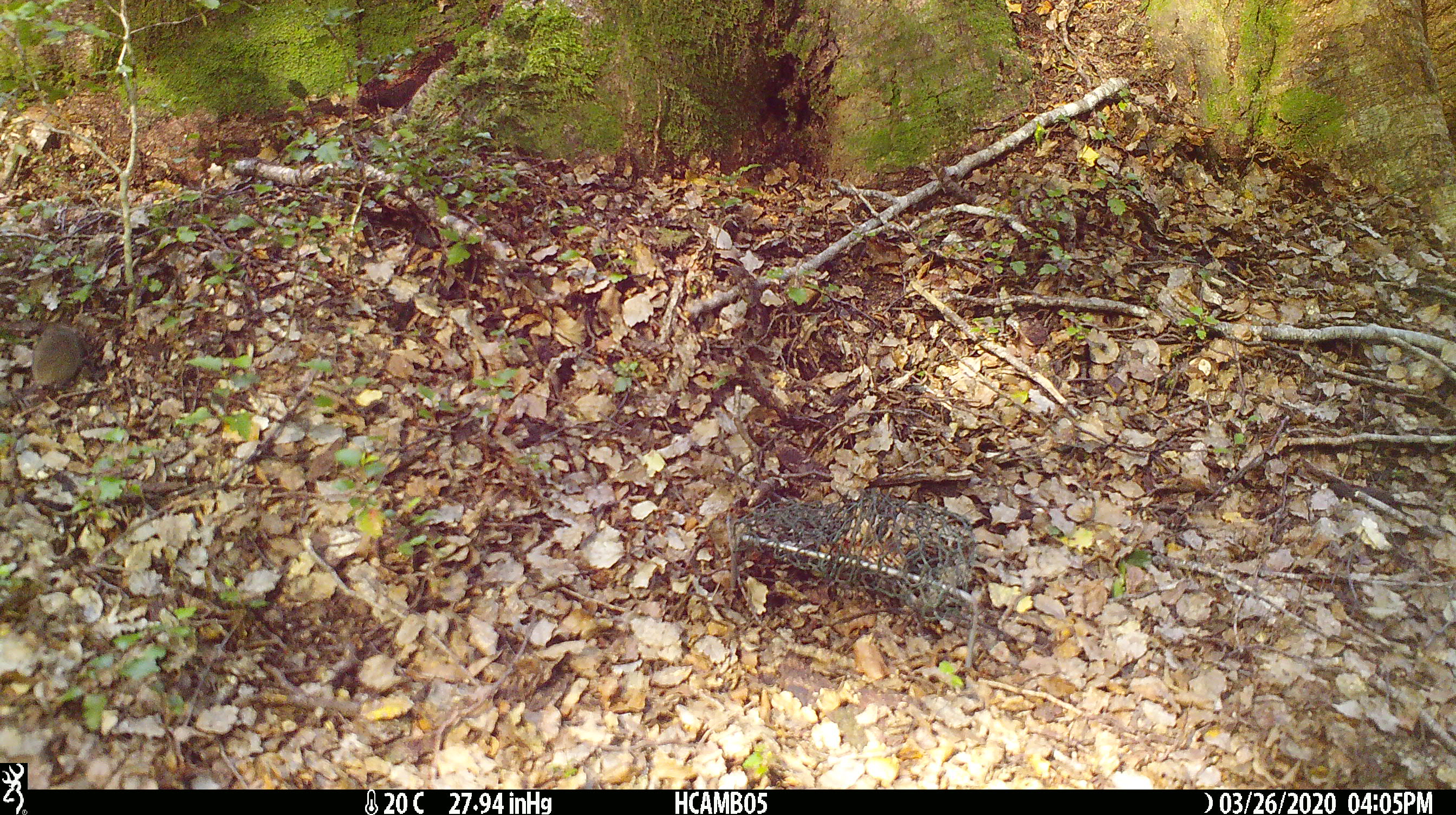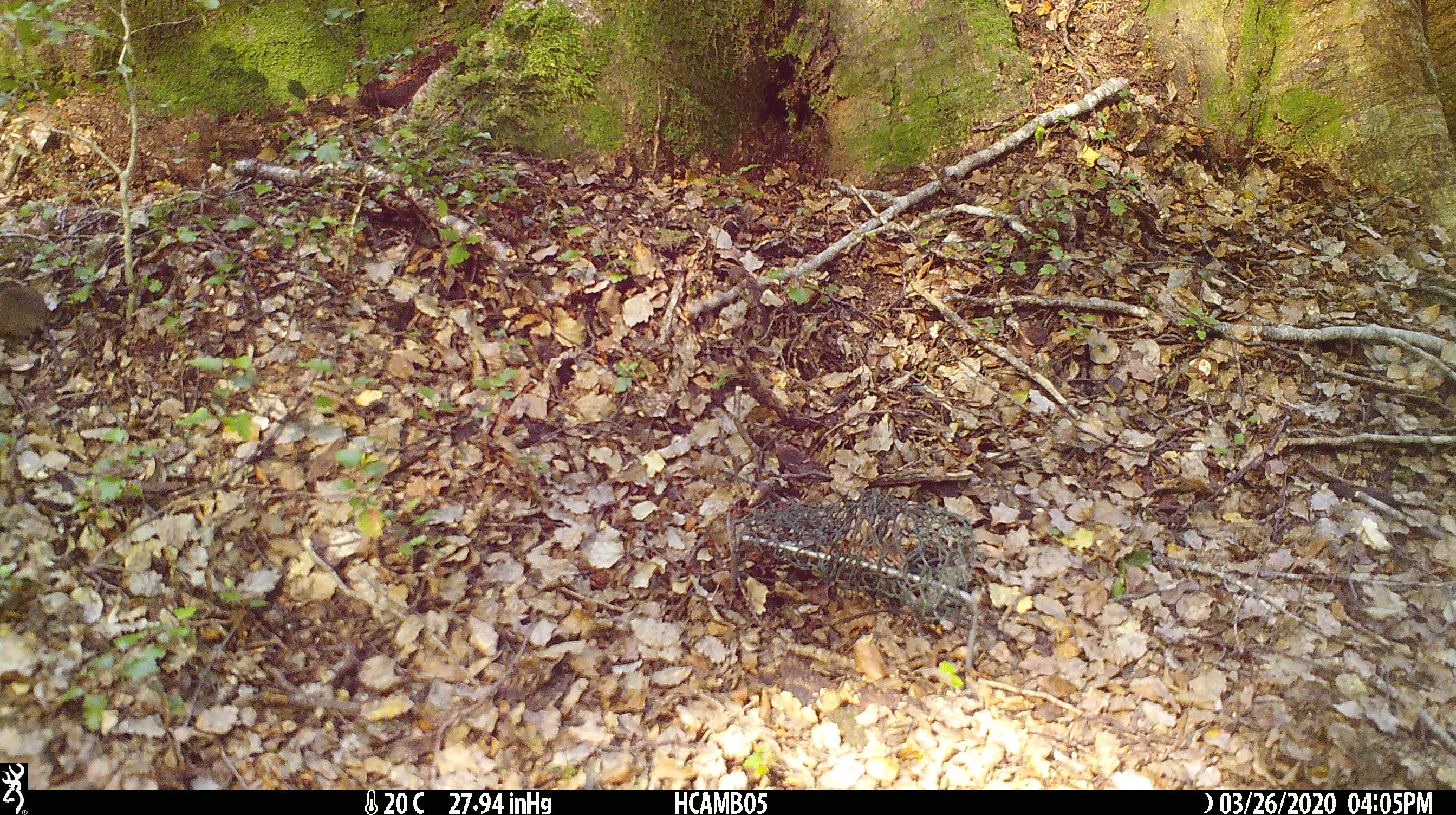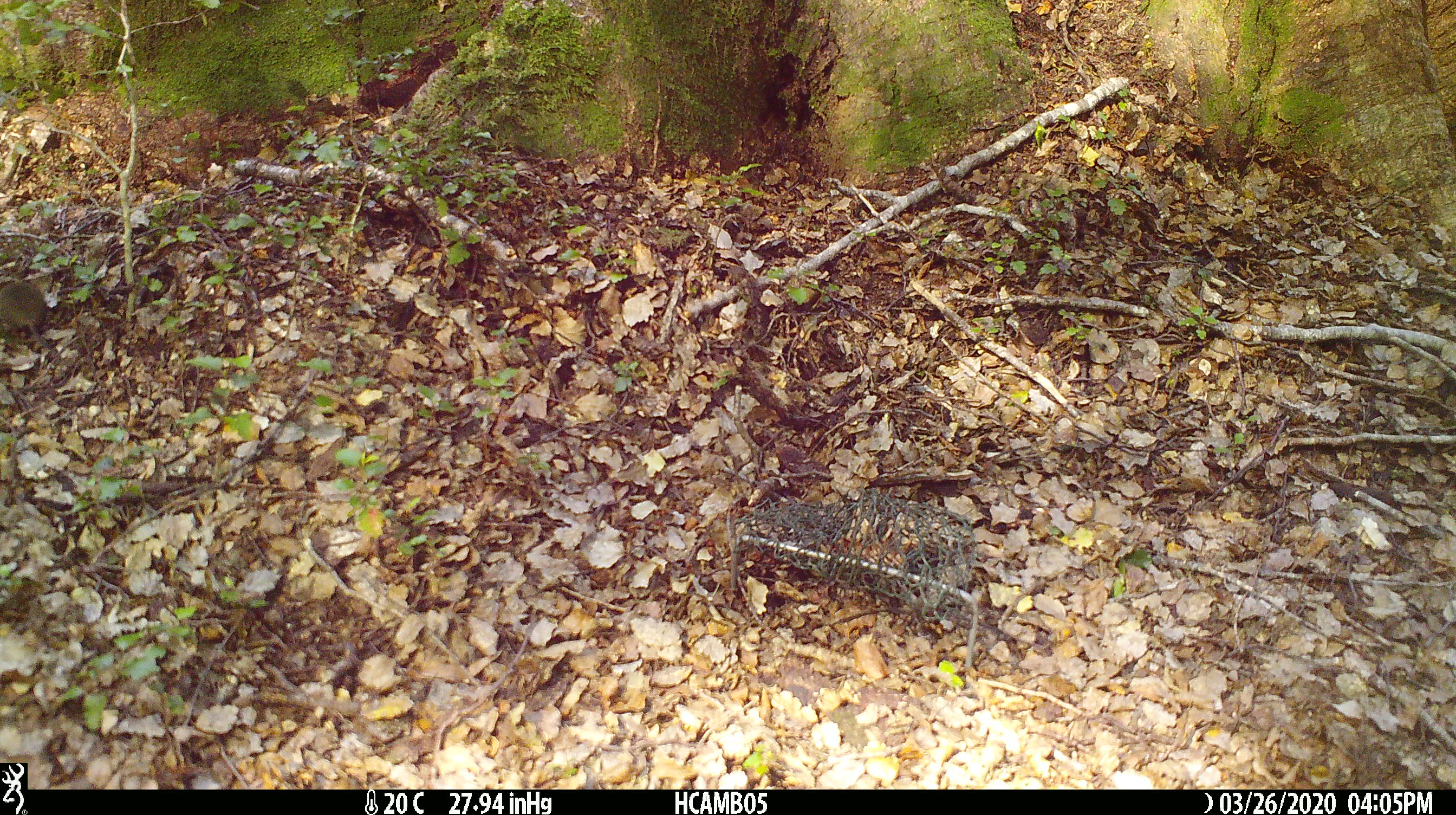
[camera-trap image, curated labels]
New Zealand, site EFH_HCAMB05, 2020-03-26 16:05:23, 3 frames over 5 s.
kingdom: Animalia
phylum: Chordata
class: Mammalia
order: Rodentia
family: Muridae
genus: Mus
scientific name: Mus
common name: mouse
Mouse (Mus).